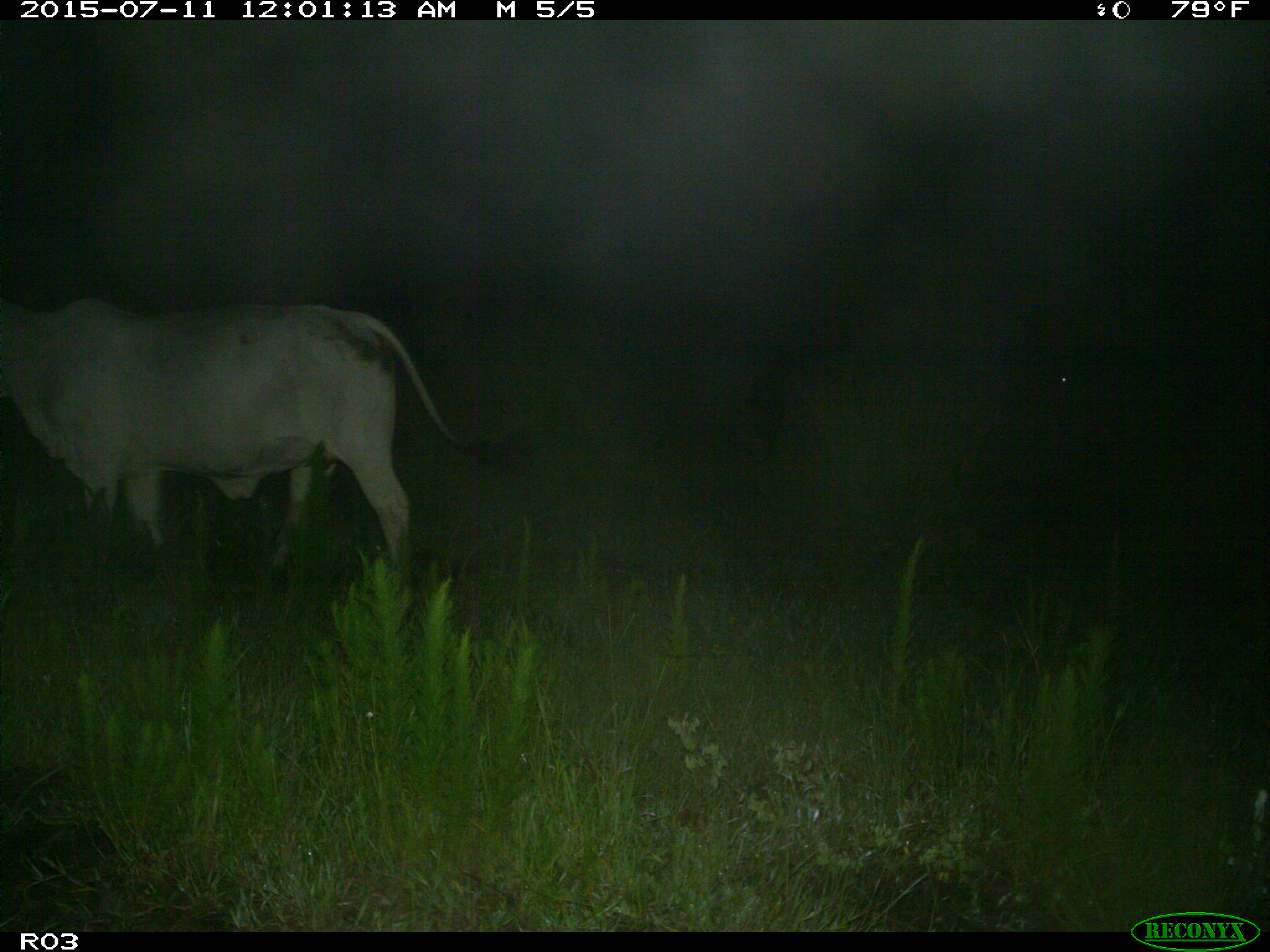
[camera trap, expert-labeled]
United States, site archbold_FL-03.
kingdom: Animalia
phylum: Chordata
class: Mammalia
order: Artiodactyla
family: Bovidae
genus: Bos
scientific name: Bos taurus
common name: domestic cow